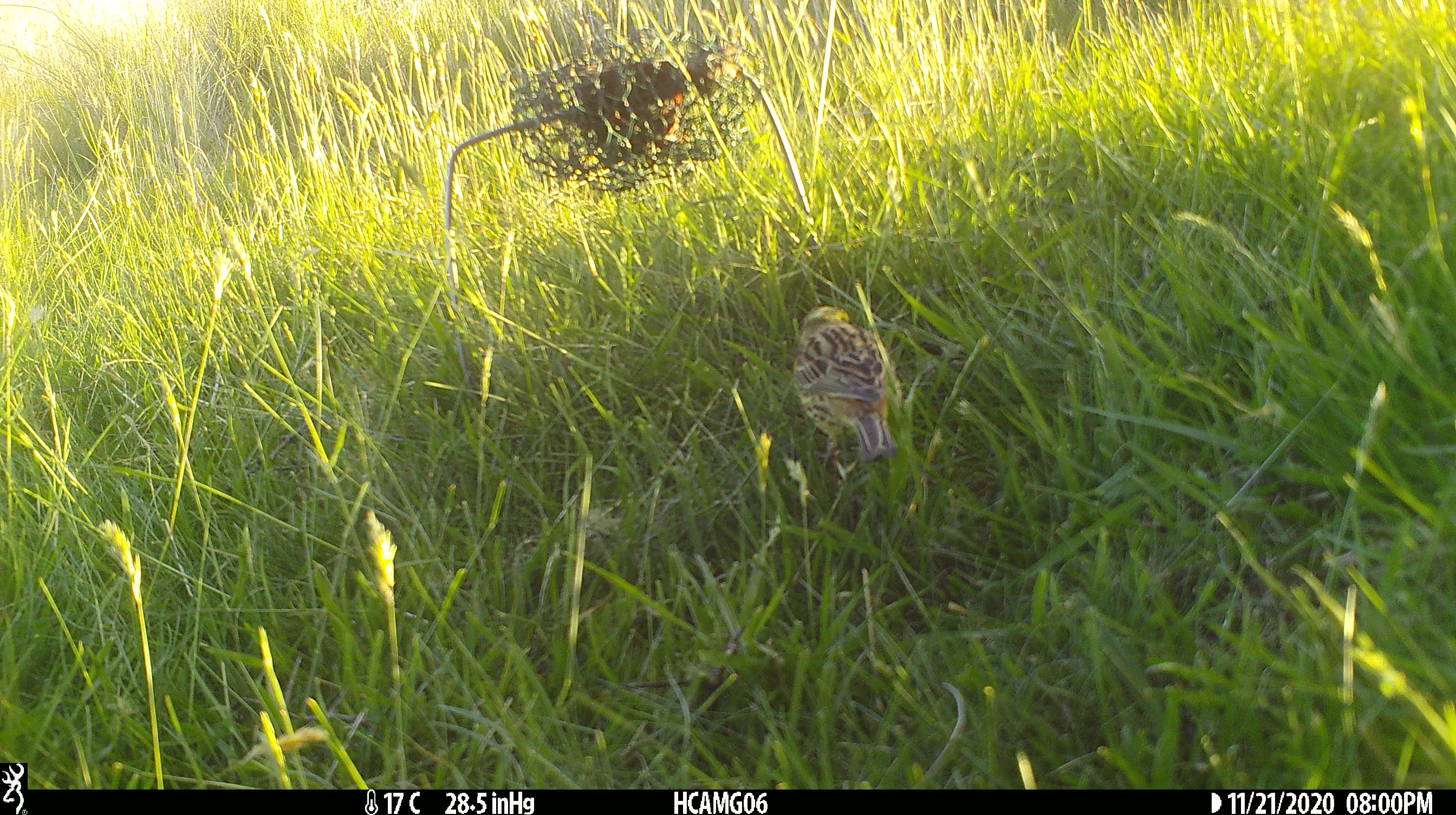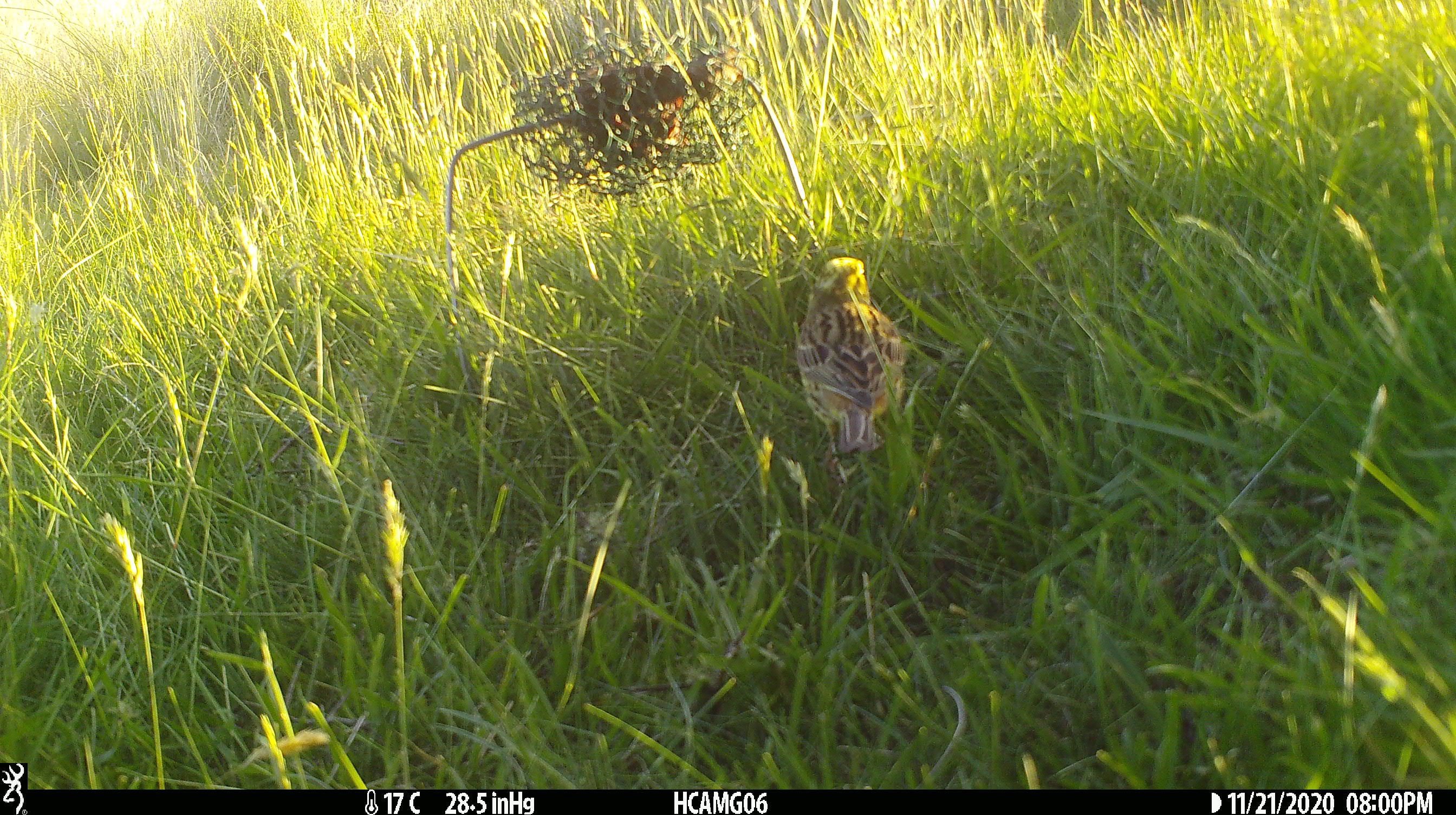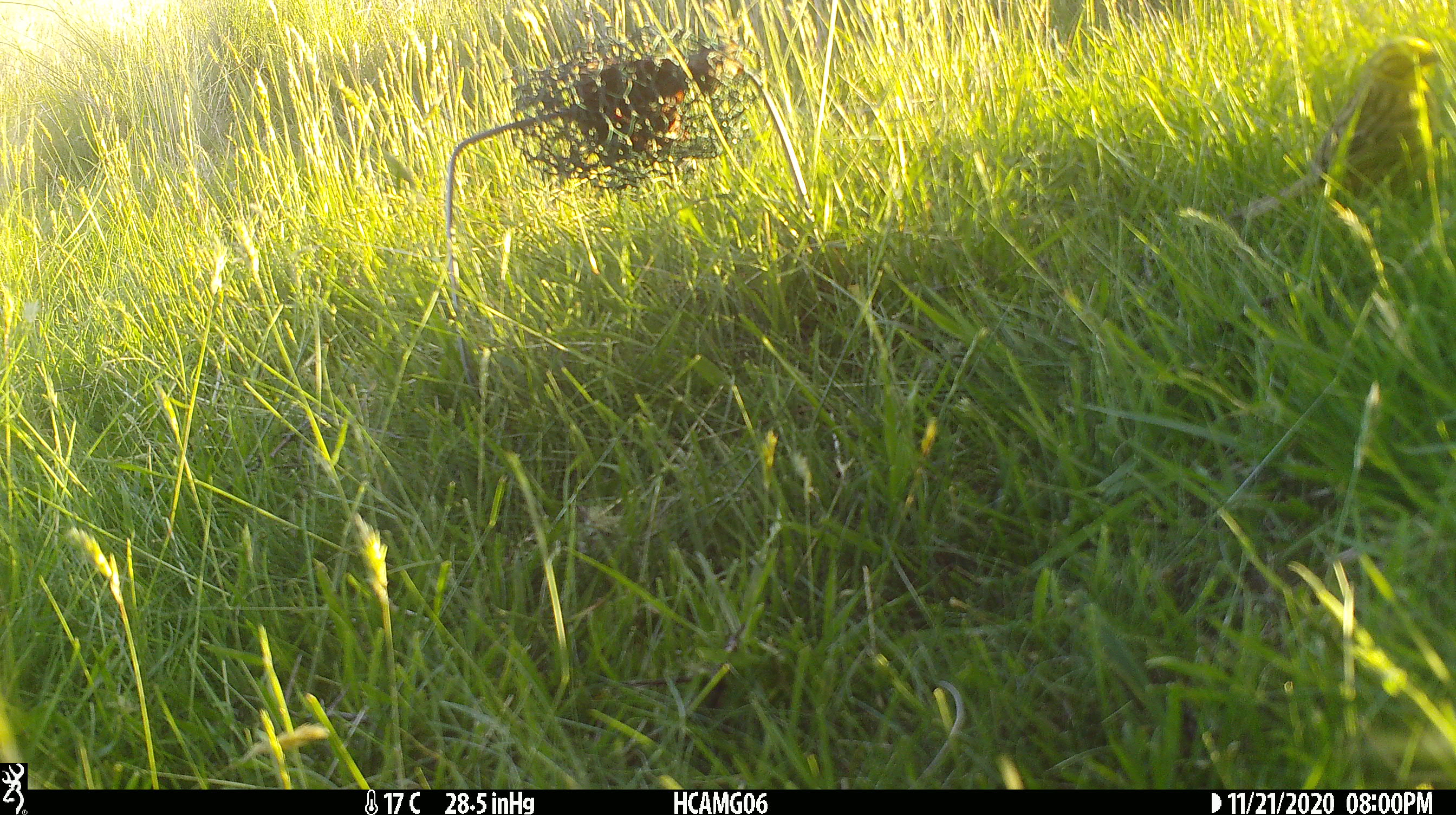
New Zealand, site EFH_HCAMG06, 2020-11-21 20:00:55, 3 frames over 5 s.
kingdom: Animalia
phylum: Chordata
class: Aves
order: Passeriformes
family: Emberizidae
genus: Emberiza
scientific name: Emberiza citrinella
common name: yellowhammer